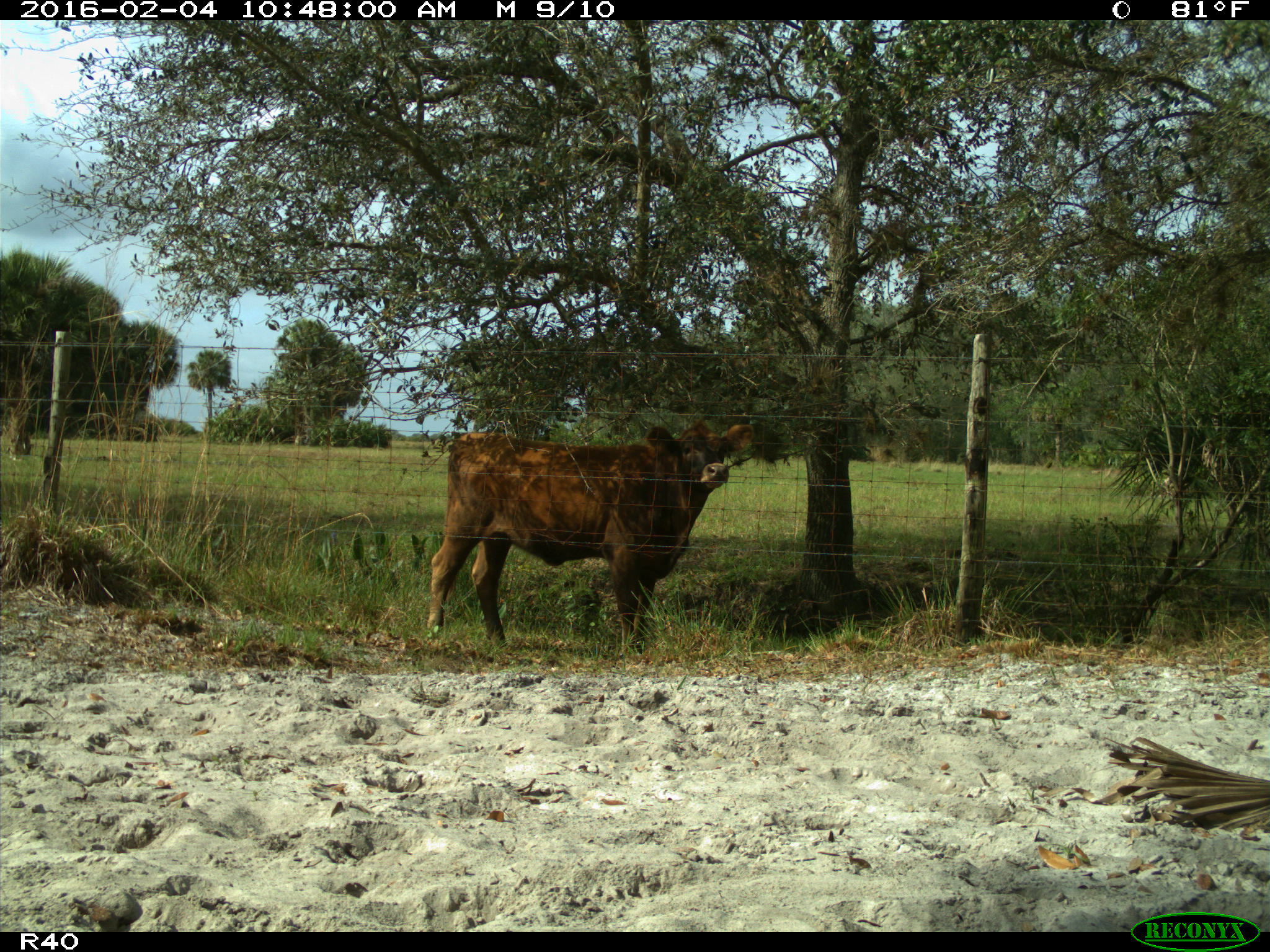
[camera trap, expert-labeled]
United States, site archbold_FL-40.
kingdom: Animalia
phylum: Chordata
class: Mammalia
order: Artiodactyla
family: Bovidae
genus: Bos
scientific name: Bos taurus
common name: domestic cow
Bos taurus (domestic cow).